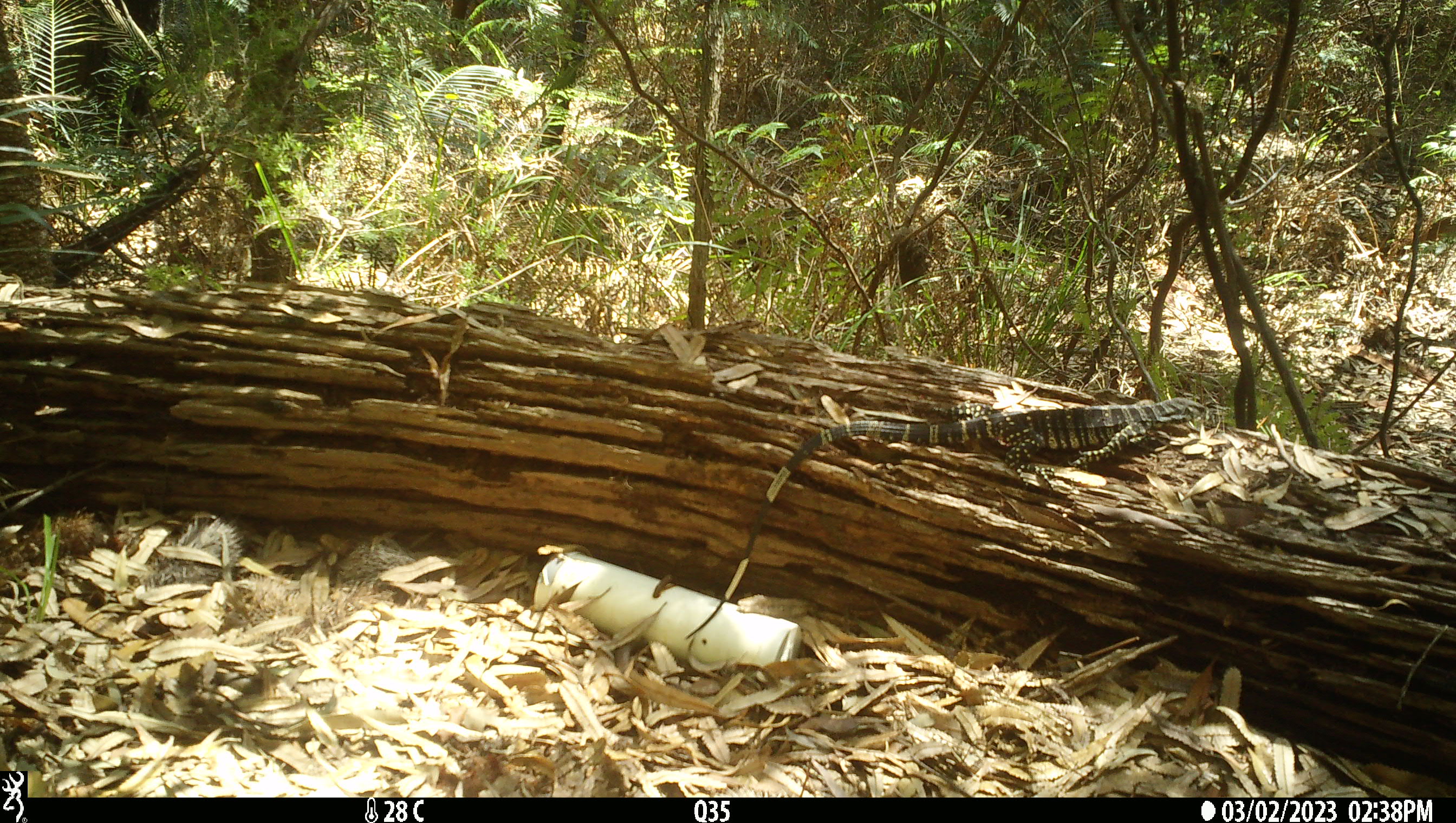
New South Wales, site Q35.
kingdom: Animalia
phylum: Chordata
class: Reptilia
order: Squamata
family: Varanidae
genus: Varanus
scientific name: Varanus varius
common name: lace monitor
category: goanna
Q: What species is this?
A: Goanna (lace monitor) (Varanus varius).